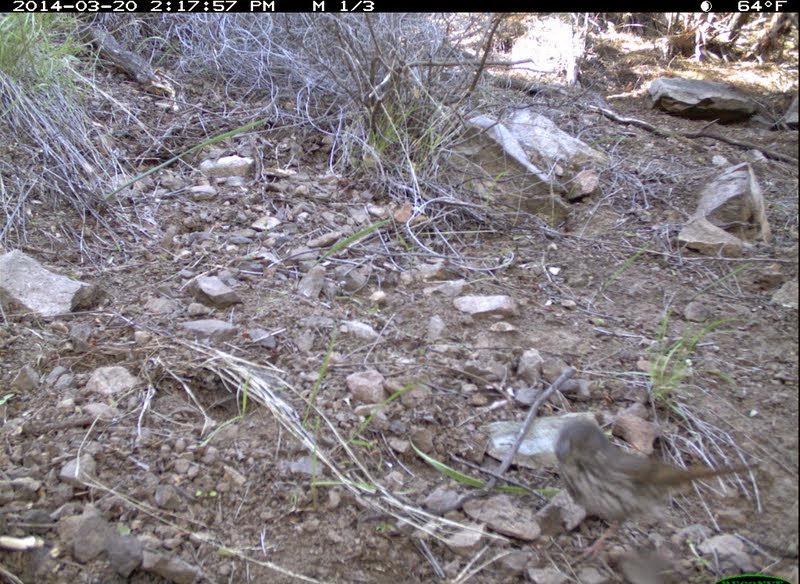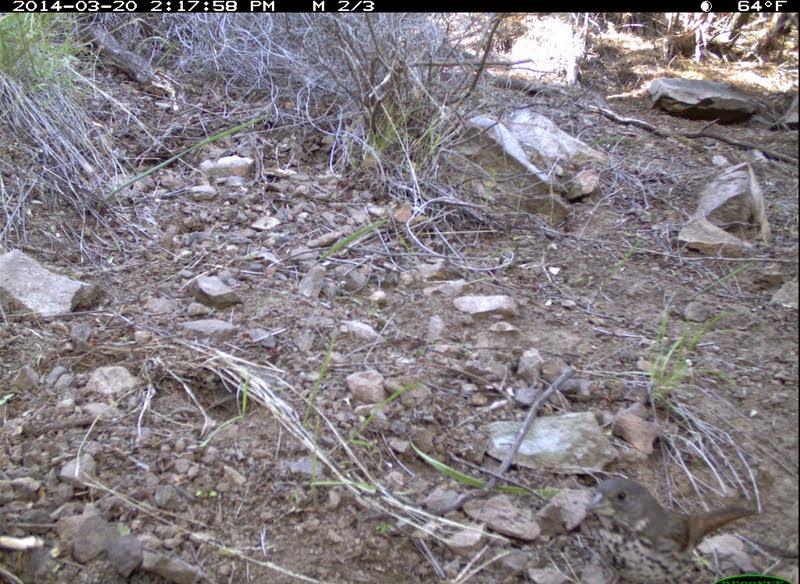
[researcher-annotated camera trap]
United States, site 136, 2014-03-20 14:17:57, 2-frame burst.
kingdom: Animalia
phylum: Chordata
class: Aves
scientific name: Aves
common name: bird